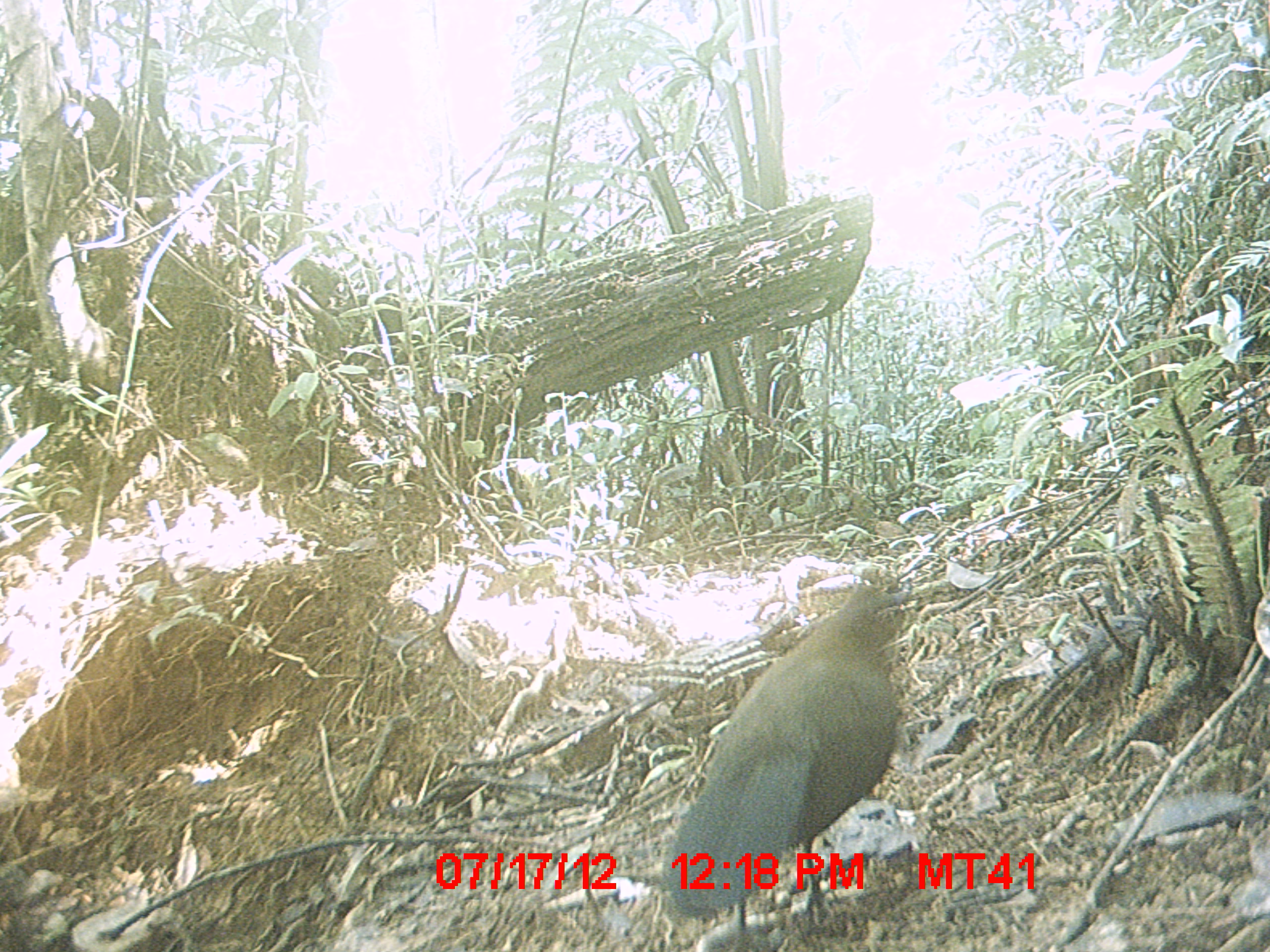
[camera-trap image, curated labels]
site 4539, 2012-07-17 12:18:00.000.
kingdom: Animalia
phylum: Chordata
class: Aves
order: Cuculiformes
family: Cuculidae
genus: Coua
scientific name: Coua serriana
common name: red-breasted coua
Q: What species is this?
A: Coua serriana (red-breasted coua).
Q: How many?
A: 1.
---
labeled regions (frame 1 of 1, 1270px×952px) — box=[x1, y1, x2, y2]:
coua serriana: box=[660, 581, 906, 952]